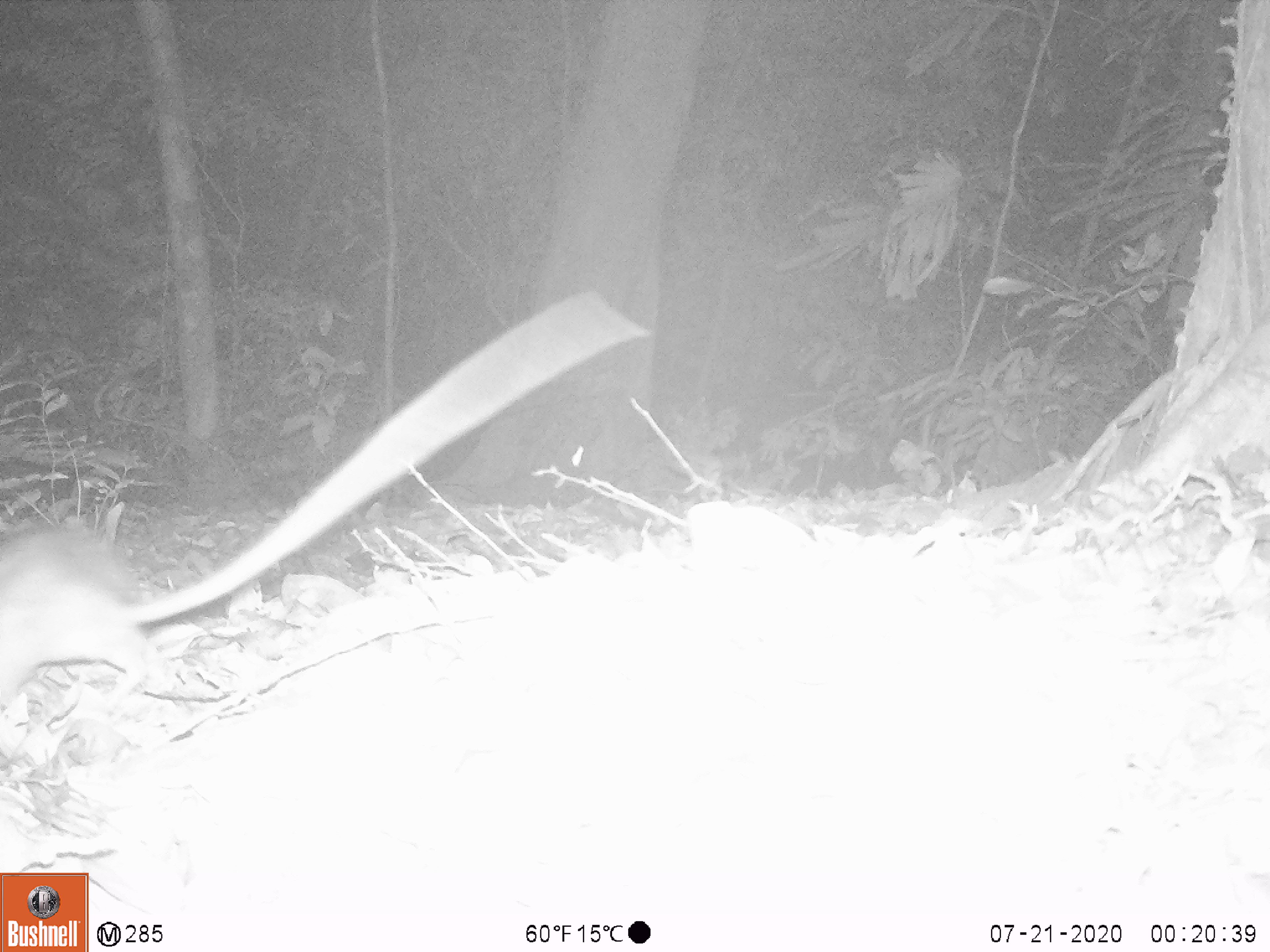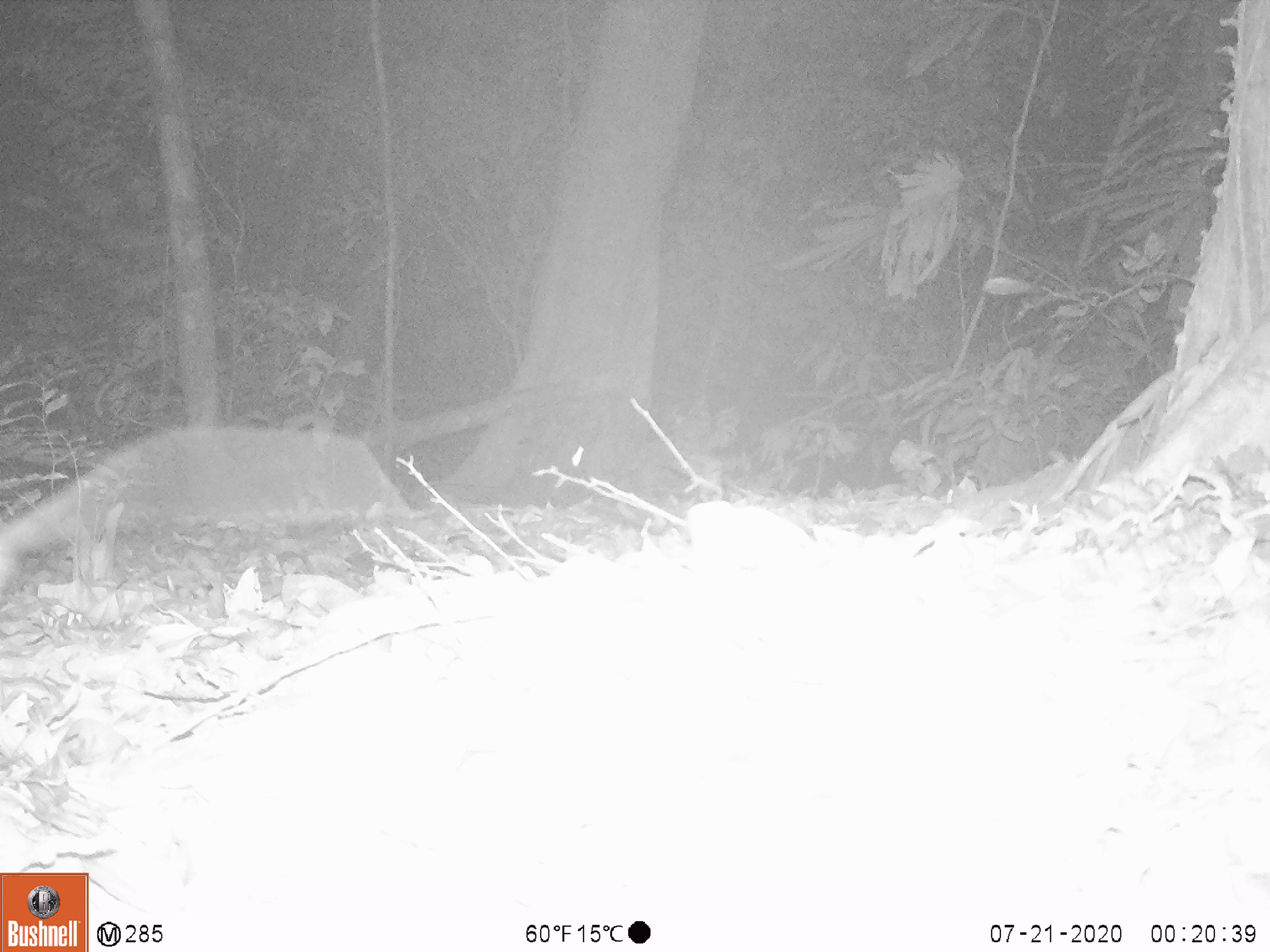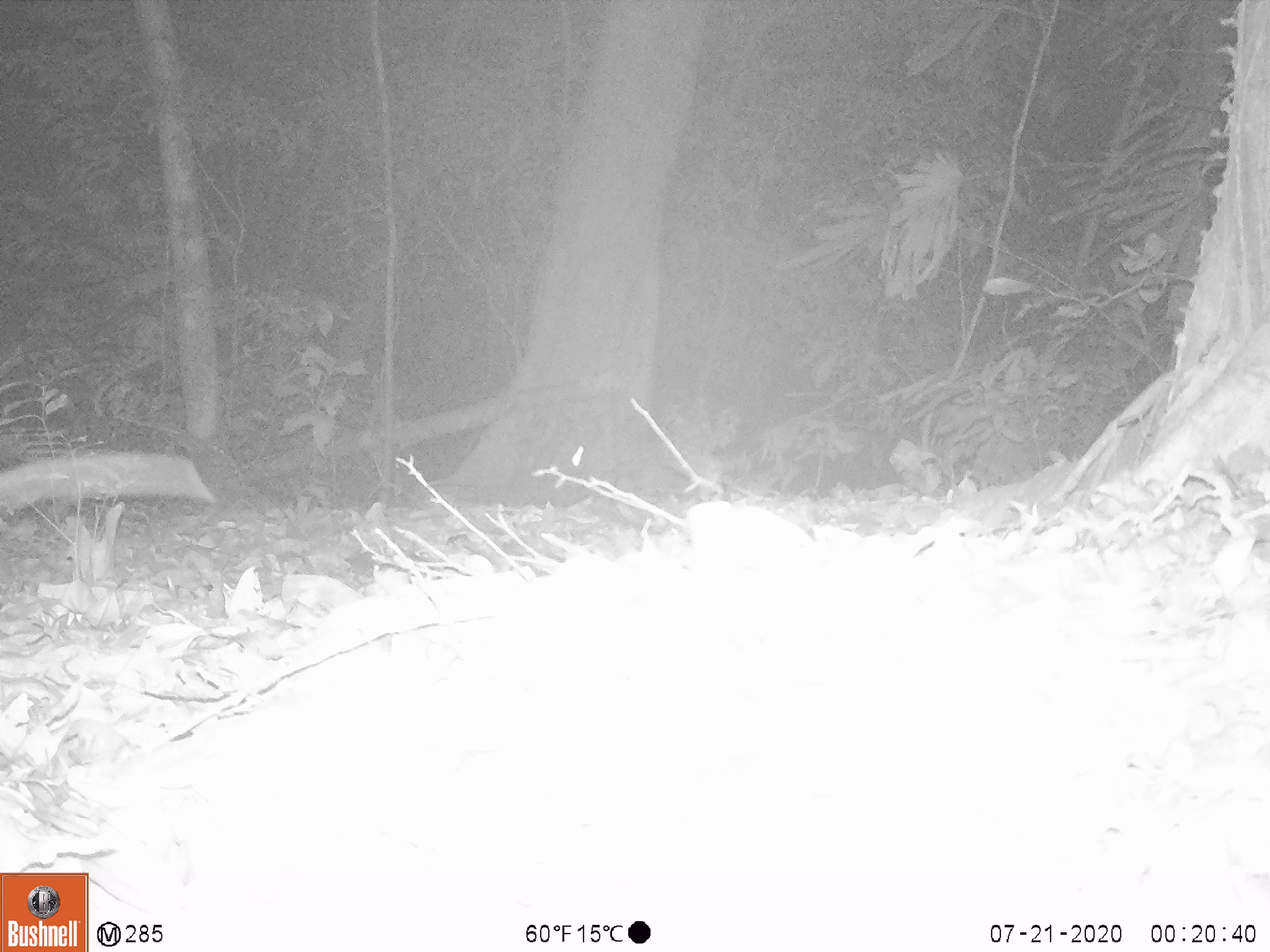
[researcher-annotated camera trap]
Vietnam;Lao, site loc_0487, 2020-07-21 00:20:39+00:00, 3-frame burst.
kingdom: Animalia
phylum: Chordata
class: Aves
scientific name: Aves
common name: bird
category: unidentified bird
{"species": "unidentified bird (bird) (Aves)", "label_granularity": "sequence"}